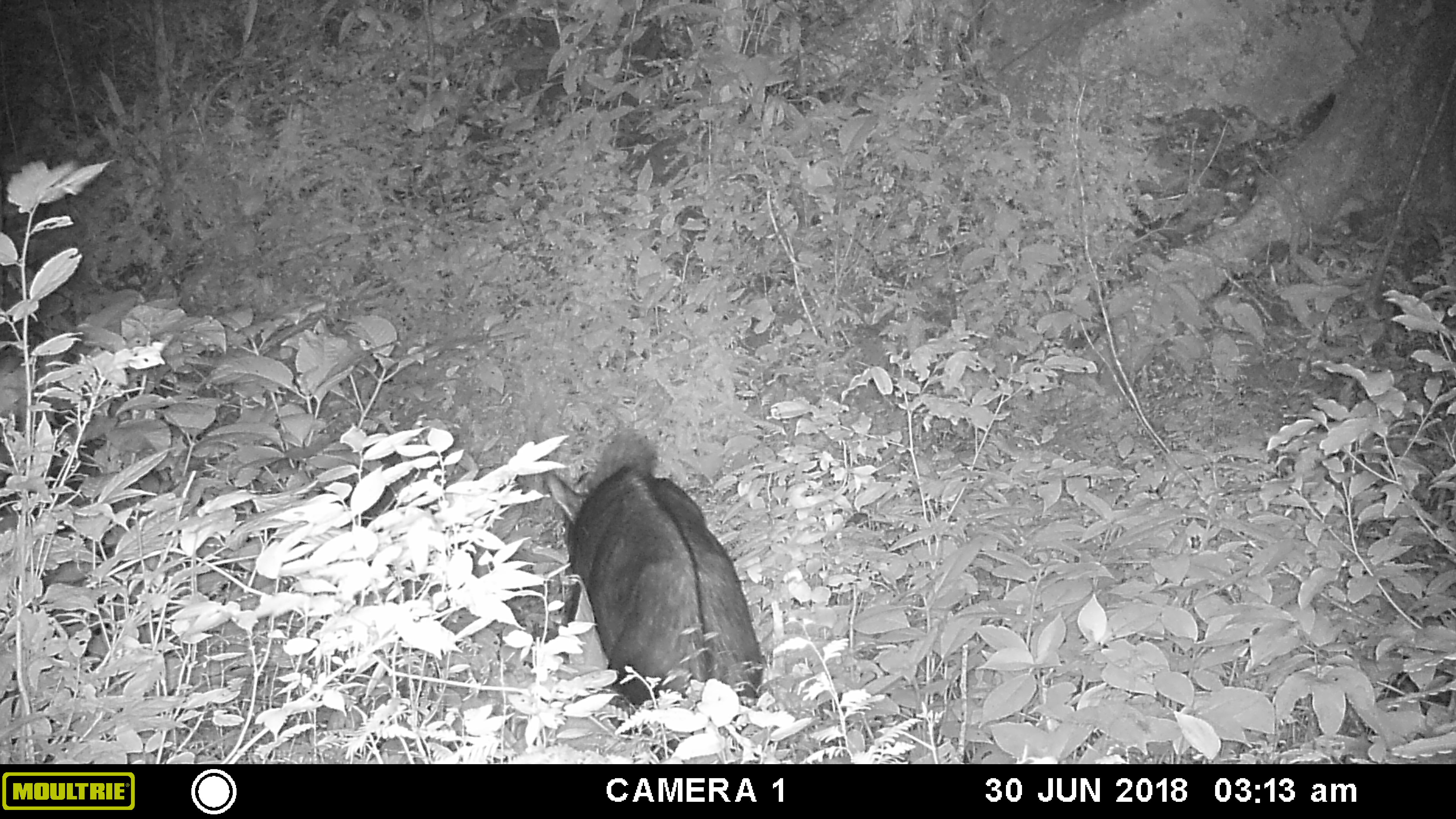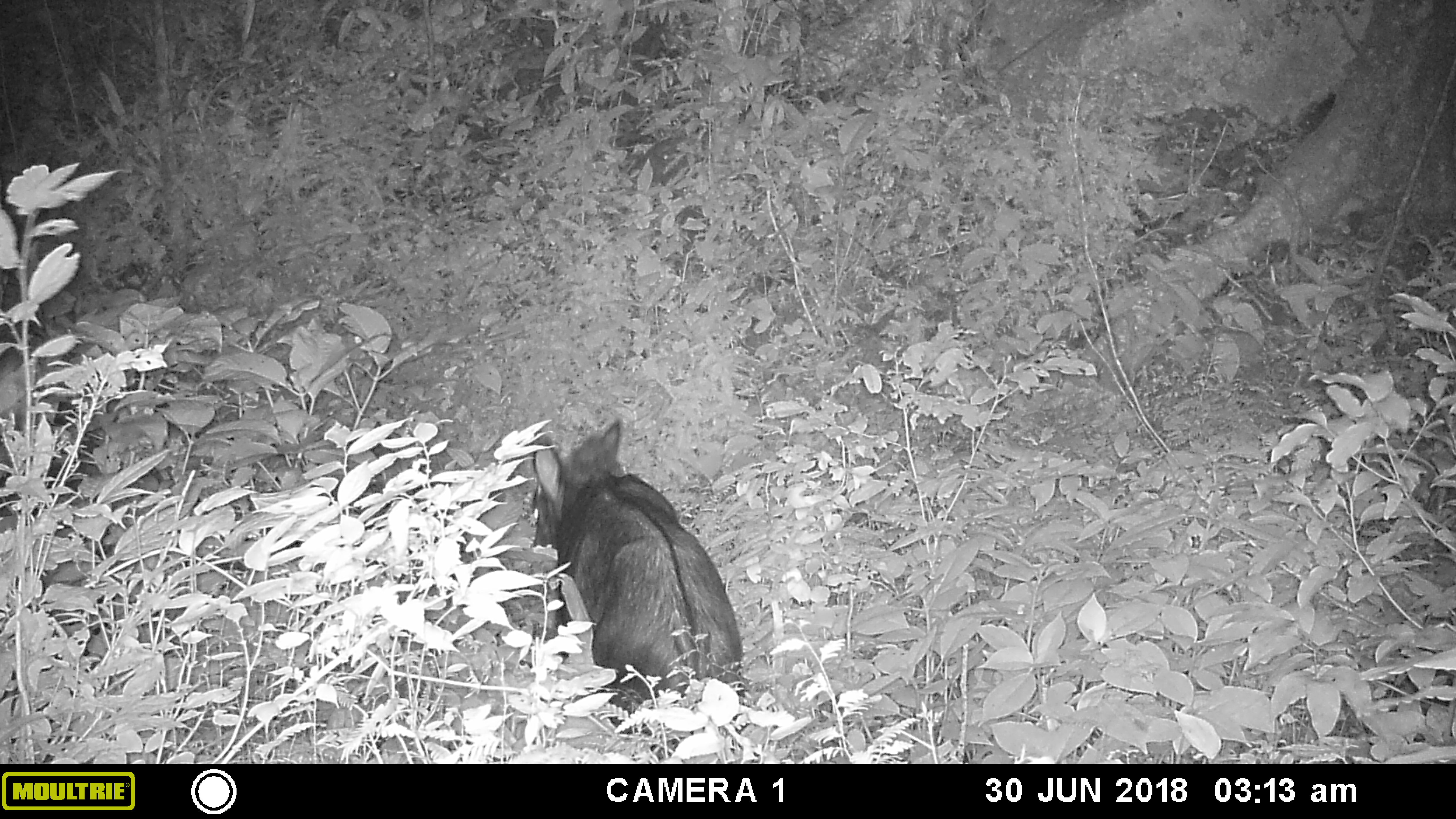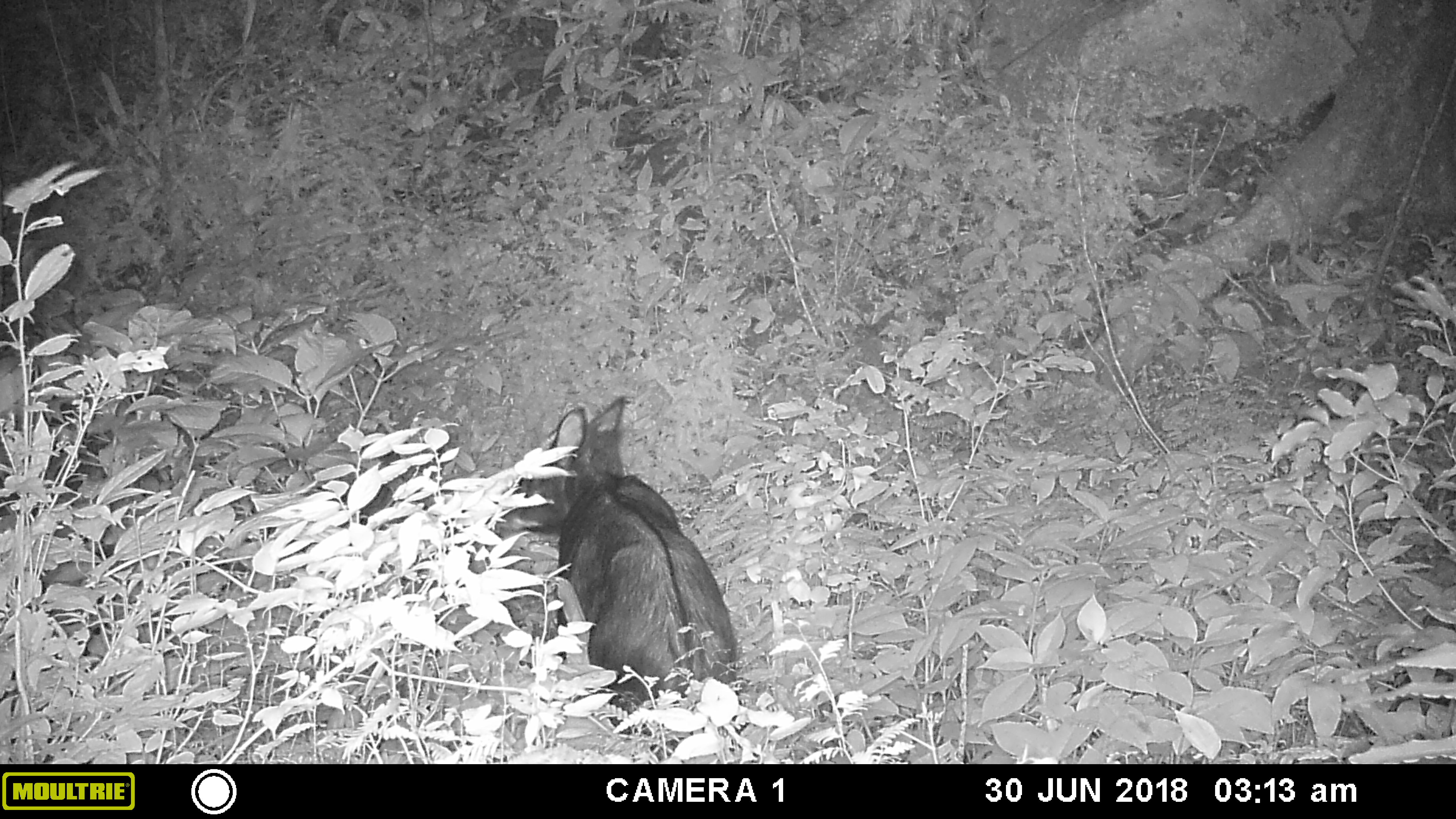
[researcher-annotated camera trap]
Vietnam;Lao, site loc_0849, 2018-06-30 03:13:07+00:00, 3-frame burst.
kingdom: Animalia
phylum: Chordata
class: Mammalia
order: Artiodactyla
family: Bovidae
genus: Capricornis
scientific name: Capricornis sumatraensis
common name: chinese serow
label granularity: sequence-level